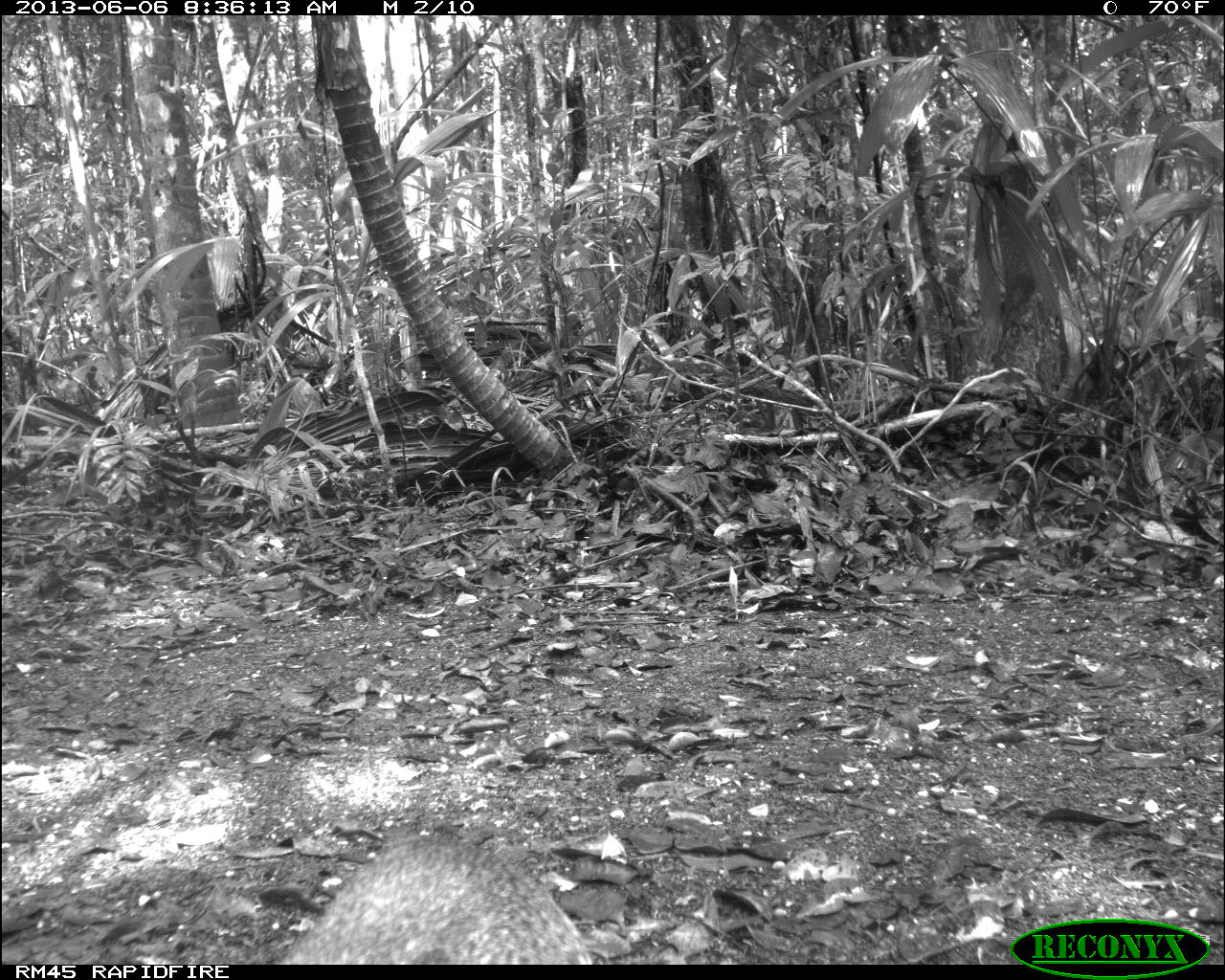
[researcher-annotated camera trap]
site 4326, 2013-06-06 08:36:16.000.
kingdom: Animalia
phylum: Chordata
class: Mammalia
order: Rodentia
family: Dasyproctidae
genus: Dasyprocta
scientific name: Dasyprocta punctata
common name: central american agouti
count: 1